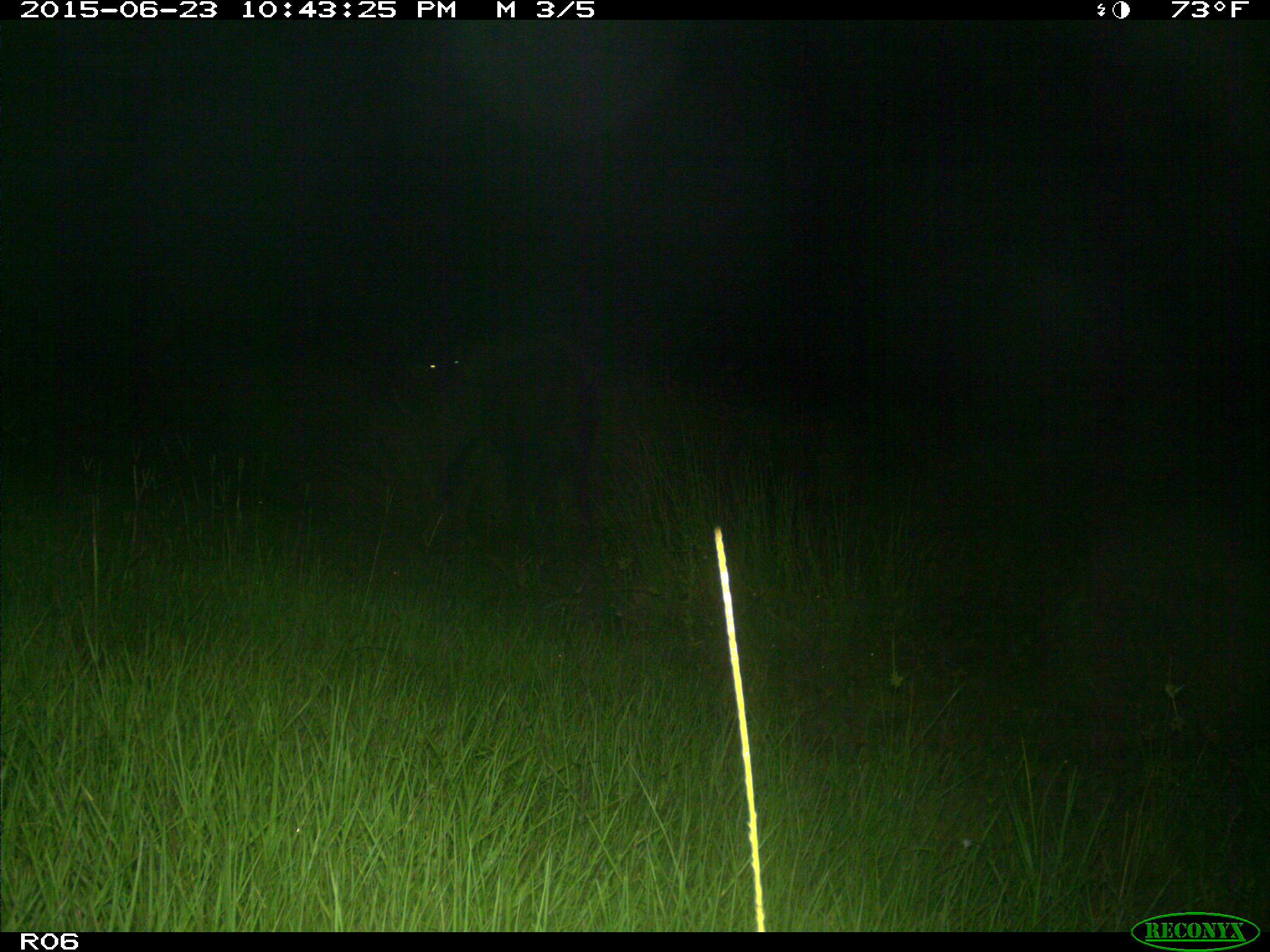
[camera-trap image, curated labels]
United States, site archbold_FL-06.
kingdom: Animalia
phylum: Chordata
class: Mammalia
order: Artiodactyla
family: Bovidae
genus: Bos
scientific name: Bos taurus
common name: domestic cow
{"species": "Bos taurus (domestic cow)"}